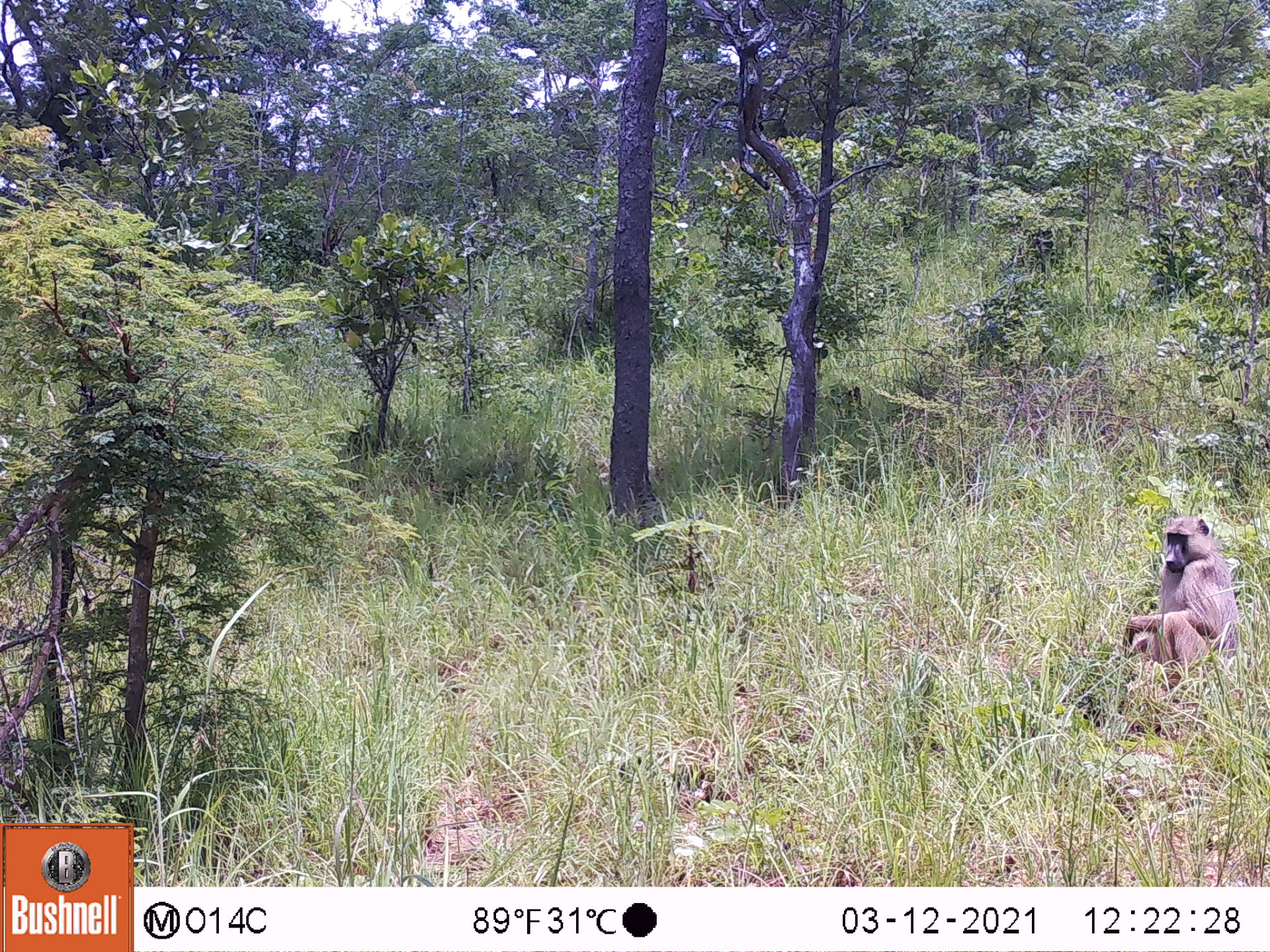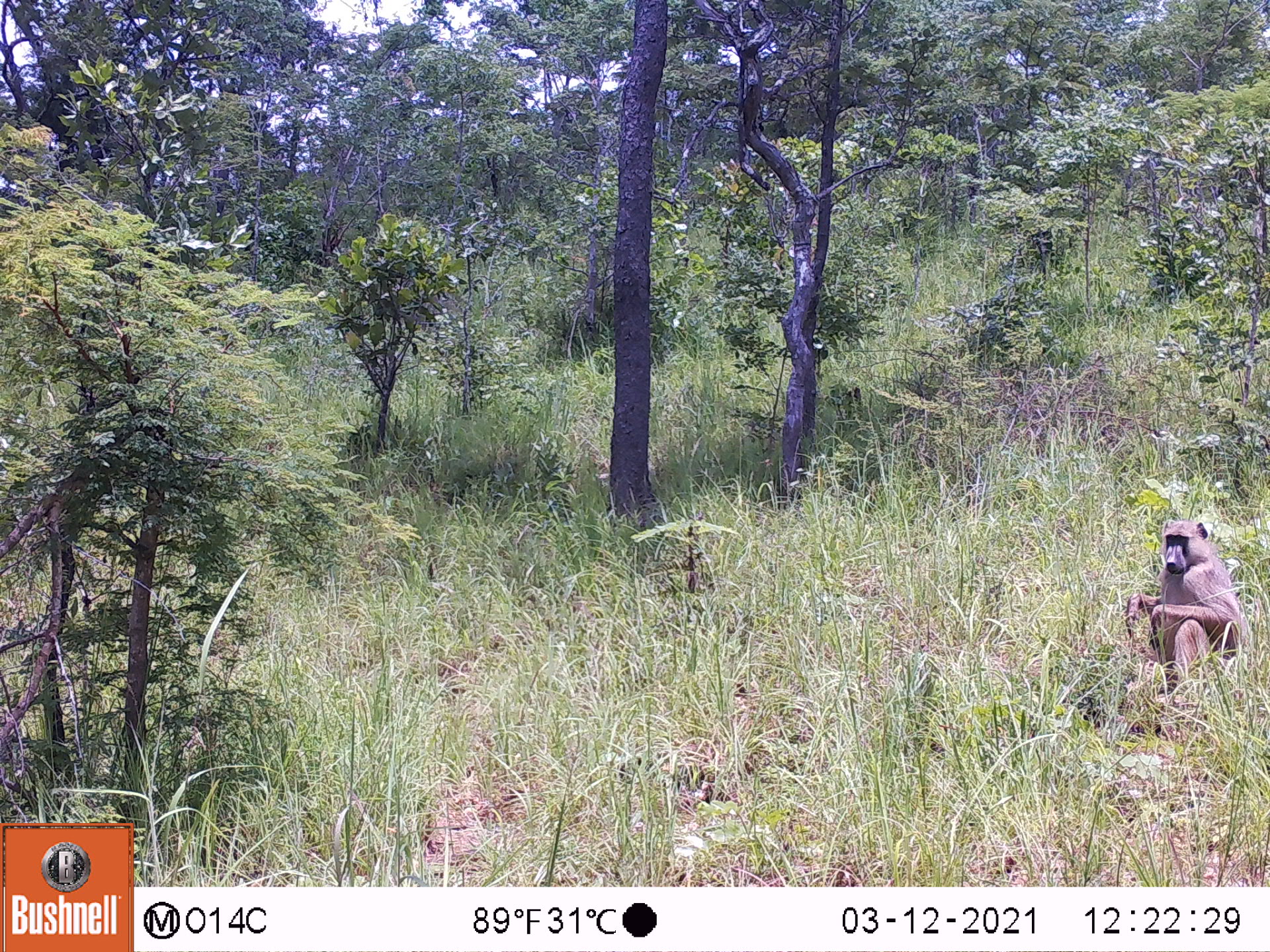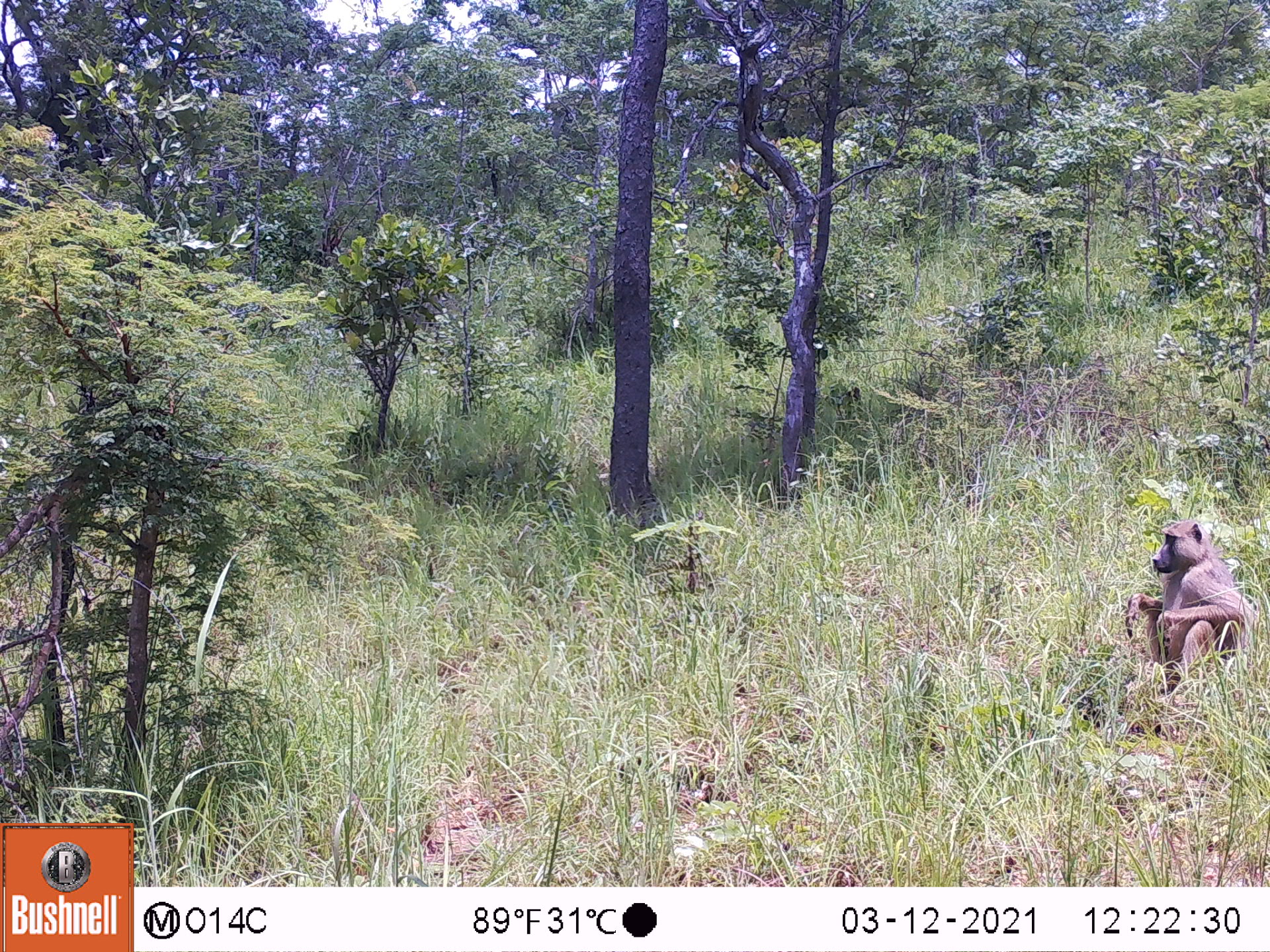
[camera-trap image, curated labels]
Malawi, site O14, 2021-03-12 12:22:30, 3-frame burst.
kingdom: Animalia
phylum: Chordata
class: Mammalia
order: Primates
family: Cercopithecidae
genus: Papio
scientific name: Papio cynocephalus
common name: yellow baboon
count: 1